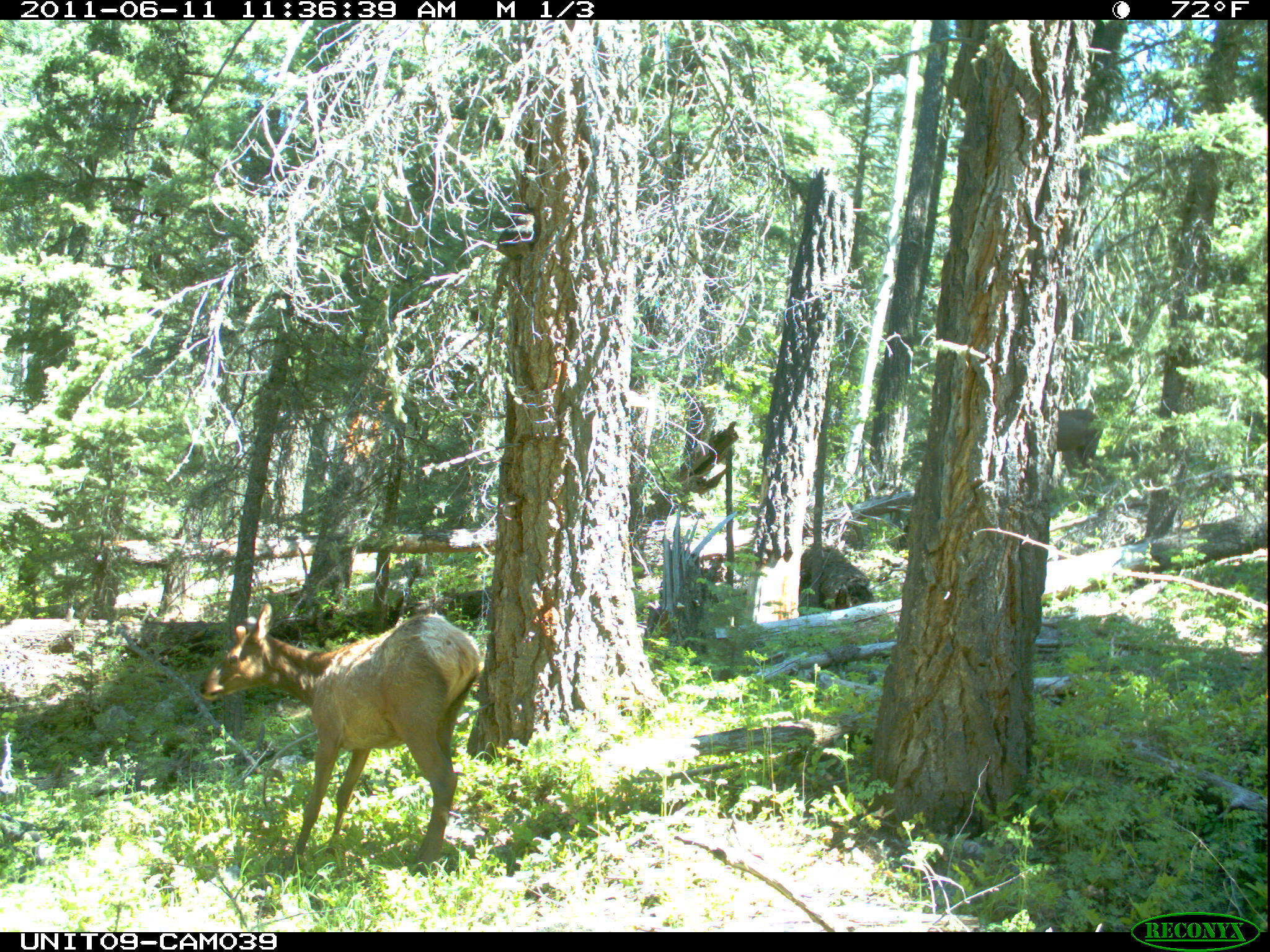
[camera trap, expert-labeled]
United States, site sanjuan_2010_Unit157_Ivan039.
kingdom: Animalia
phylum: Chordata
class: Mammalia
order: Artiodactyla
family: Cervidae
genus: Cervus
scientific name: Cervus elaphus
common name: red deer